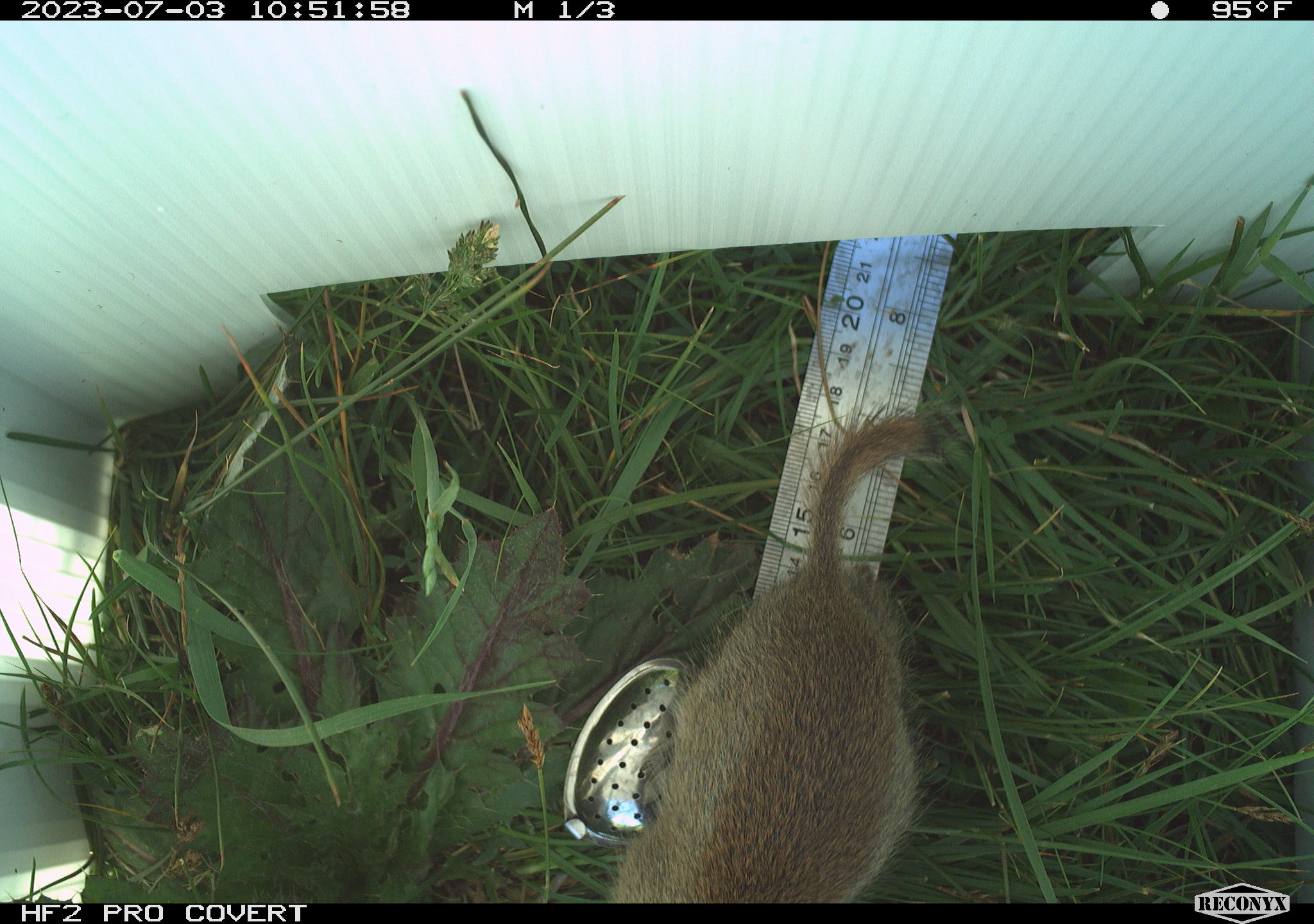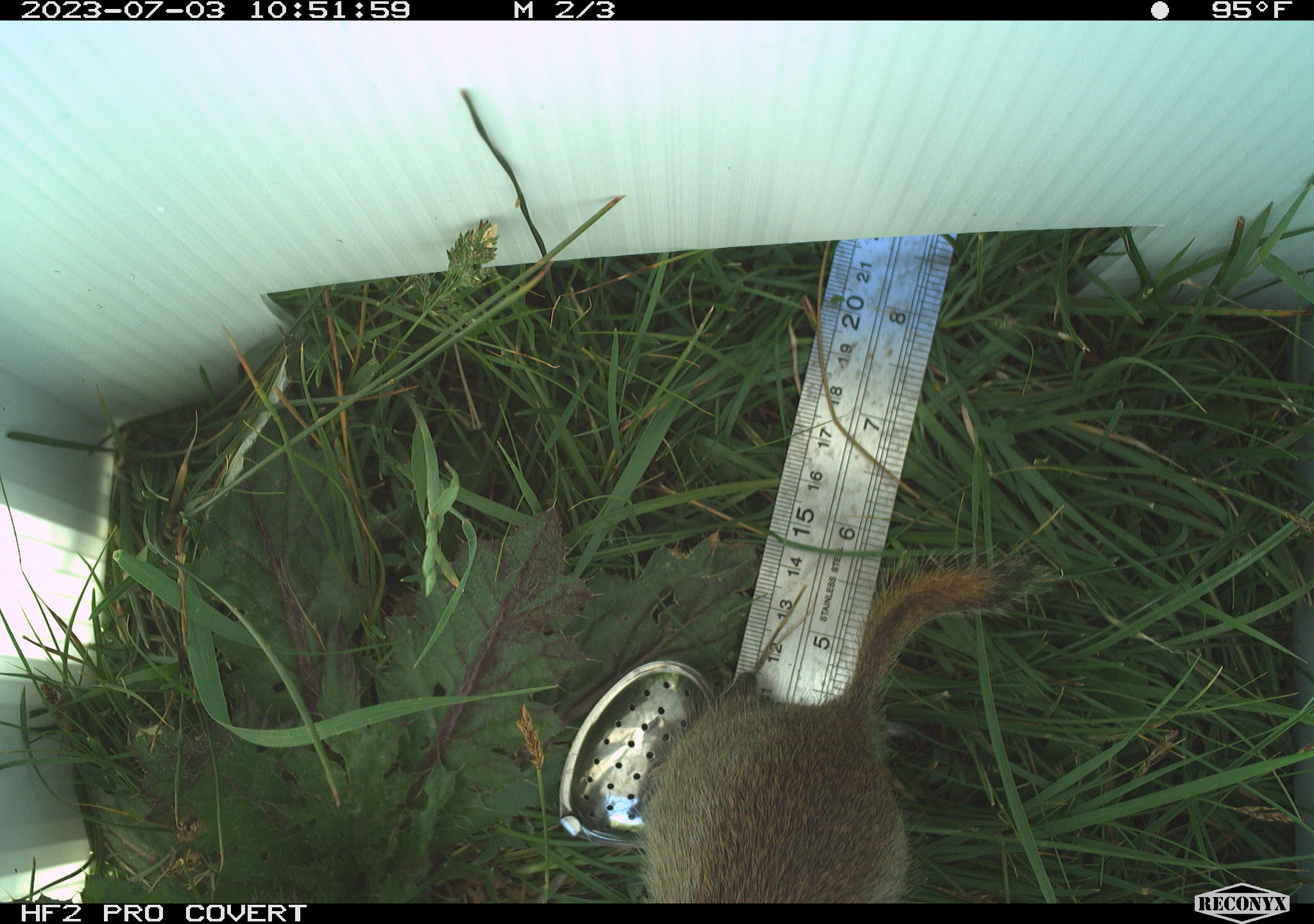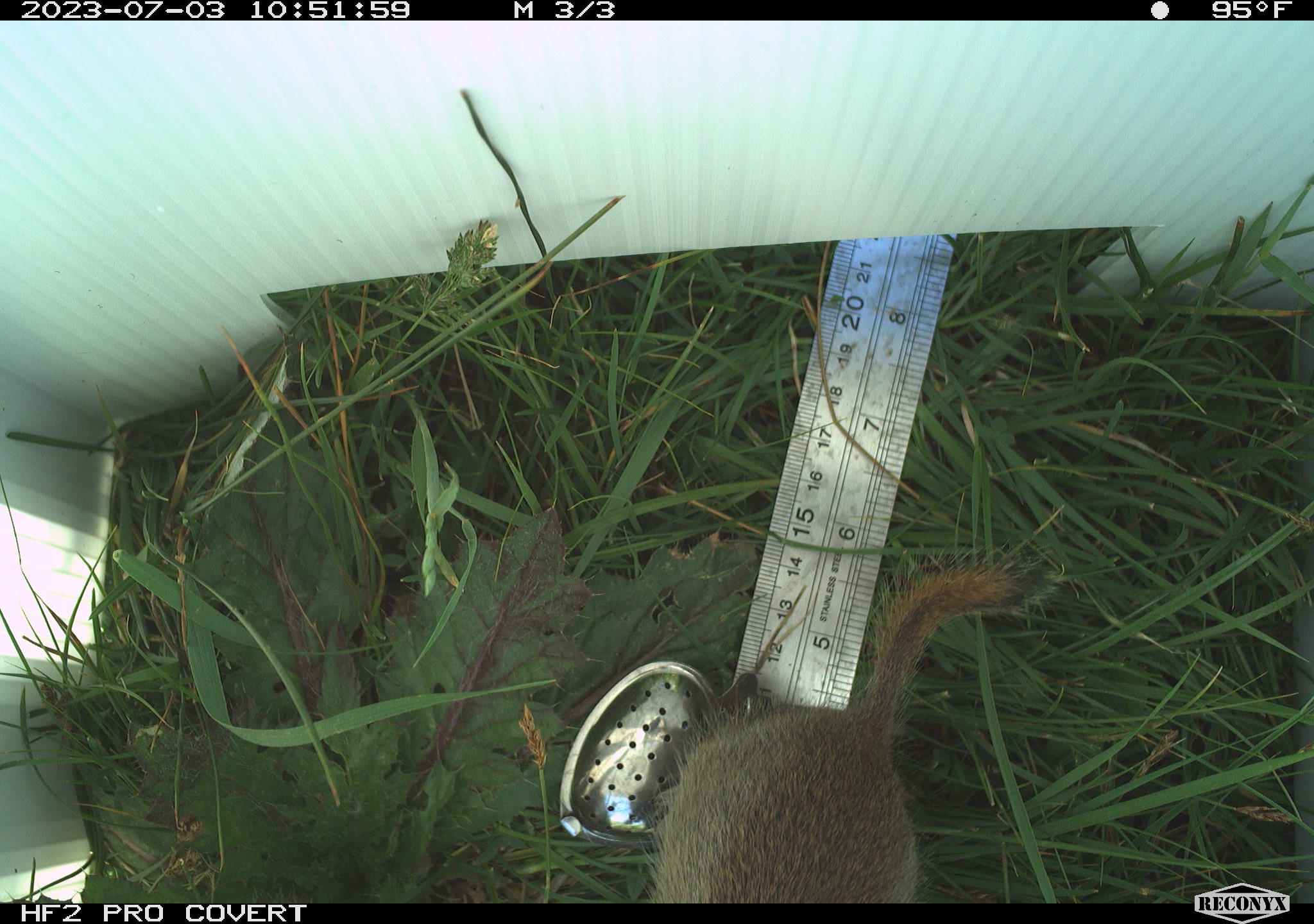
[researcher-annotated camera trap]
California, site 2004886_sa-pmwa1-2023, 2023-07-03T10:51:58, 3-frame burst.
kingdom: Animalia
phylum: Chordata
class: Mammalia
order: Rodentia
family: Sciuridae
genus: Urocitellus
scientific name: Urocitellus beldingi beldingi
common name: belding's ground squirrel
Belding's ground squirrel (Urocitellus beldingi beldingi).